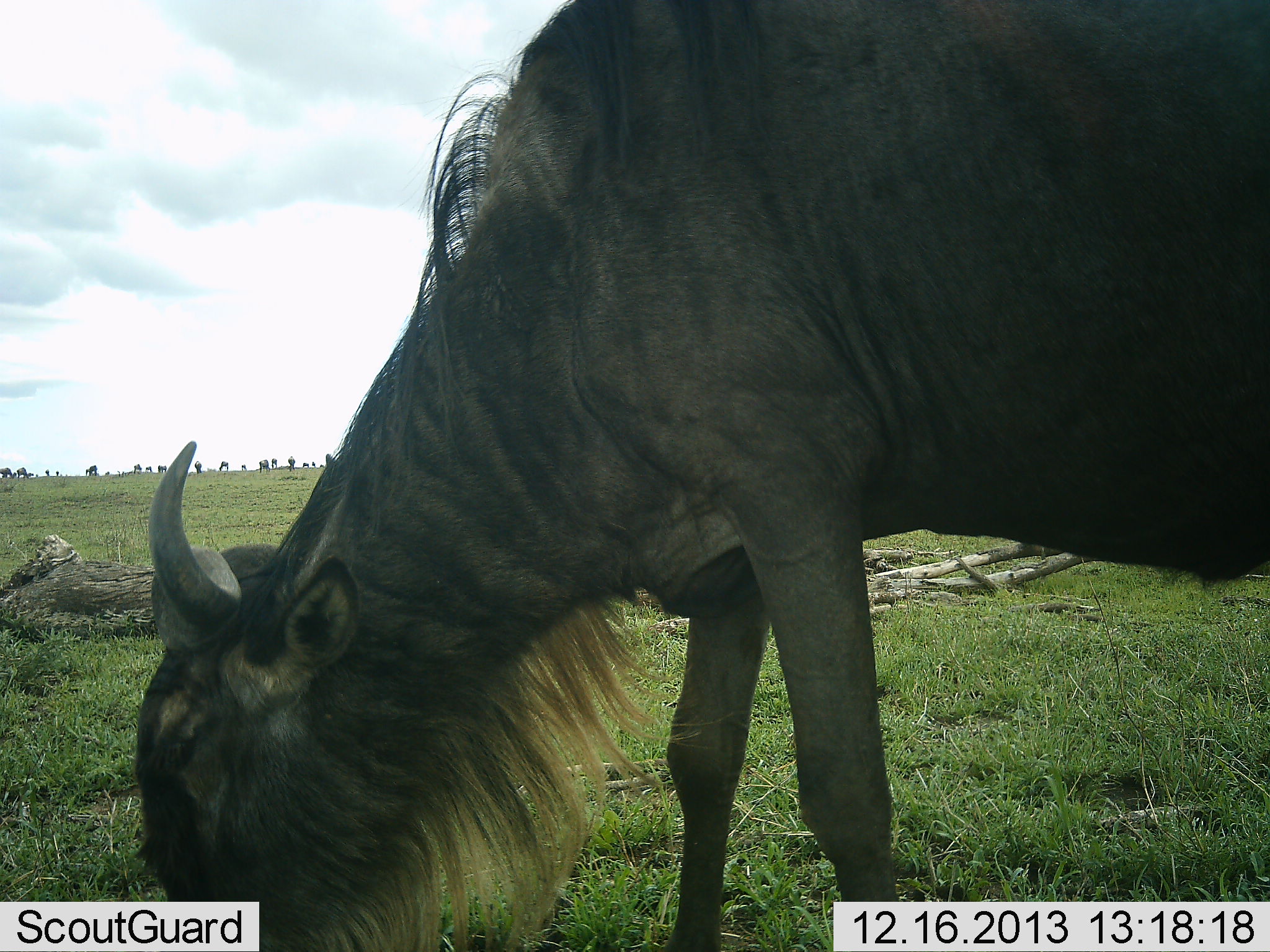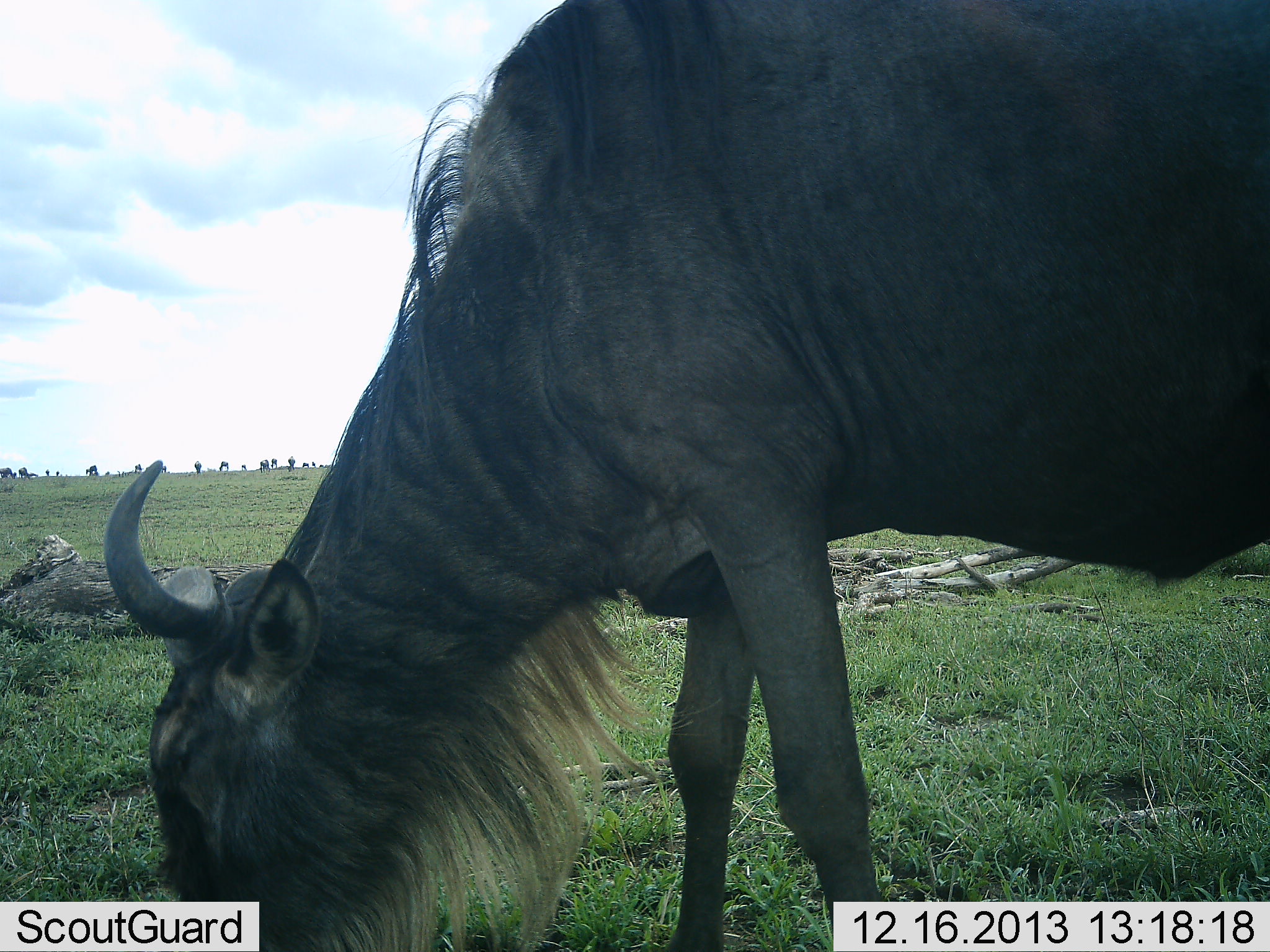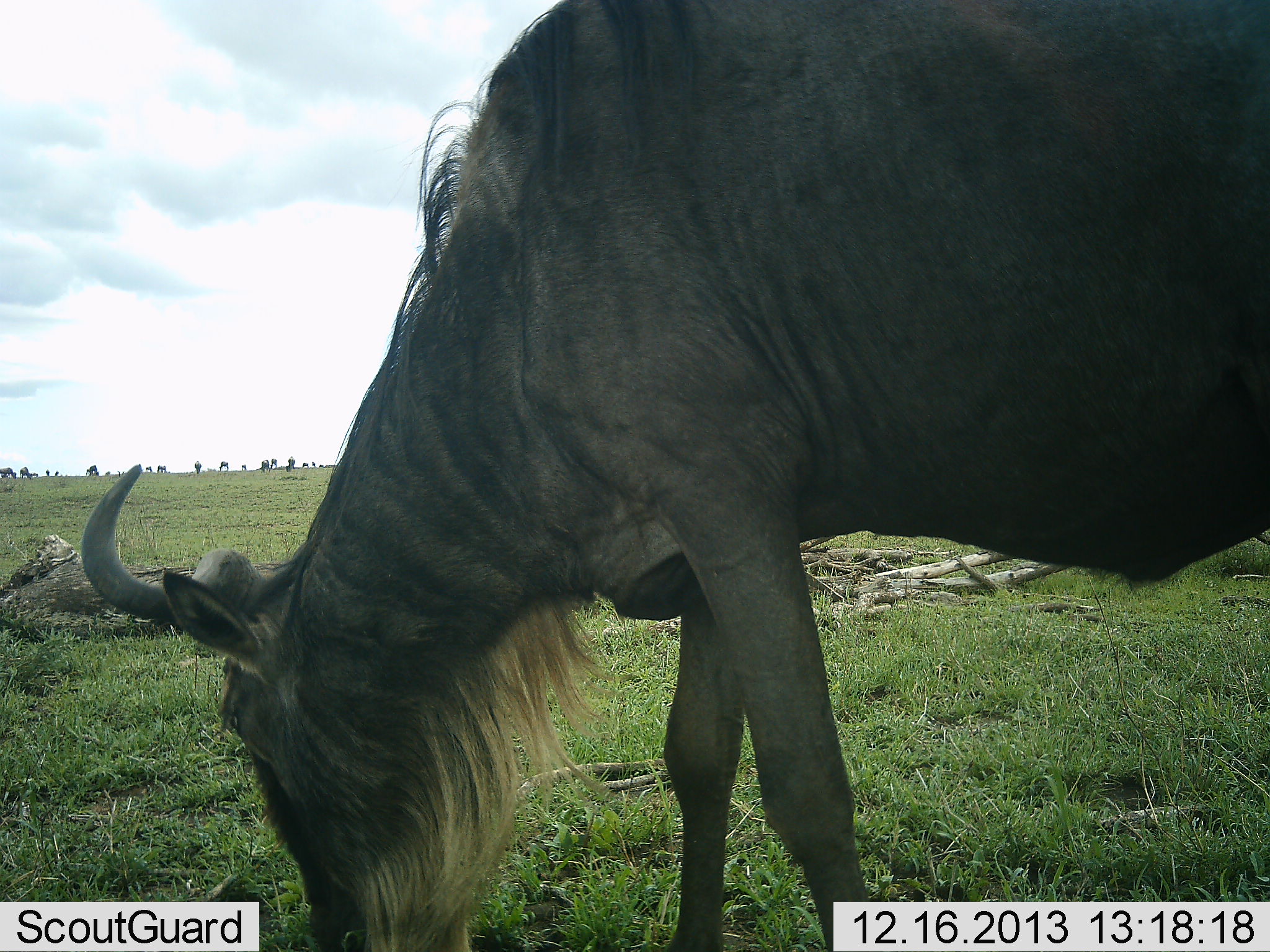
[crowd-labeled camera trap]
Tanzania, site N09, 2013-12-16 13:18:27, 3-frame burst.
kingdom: Animalia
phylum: Chordata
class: Mammalia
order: Artiodactyla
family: Bovidae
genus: Connochaetes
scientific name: Connochaetes taurinus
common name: blue wildebeest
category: wildebeest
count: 1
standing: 32%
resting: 0%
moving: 6%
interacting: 0%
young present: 0%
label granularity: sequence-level